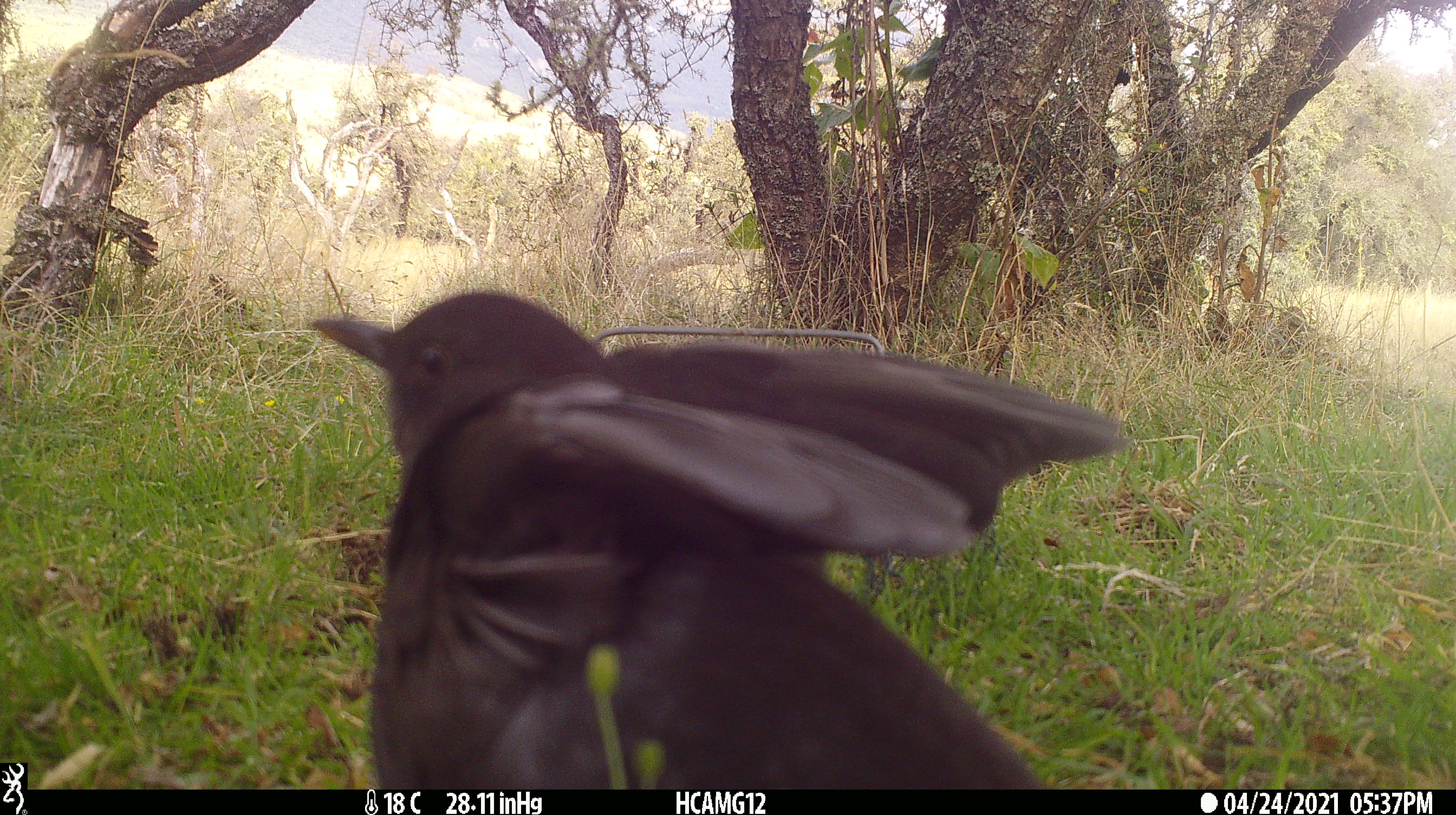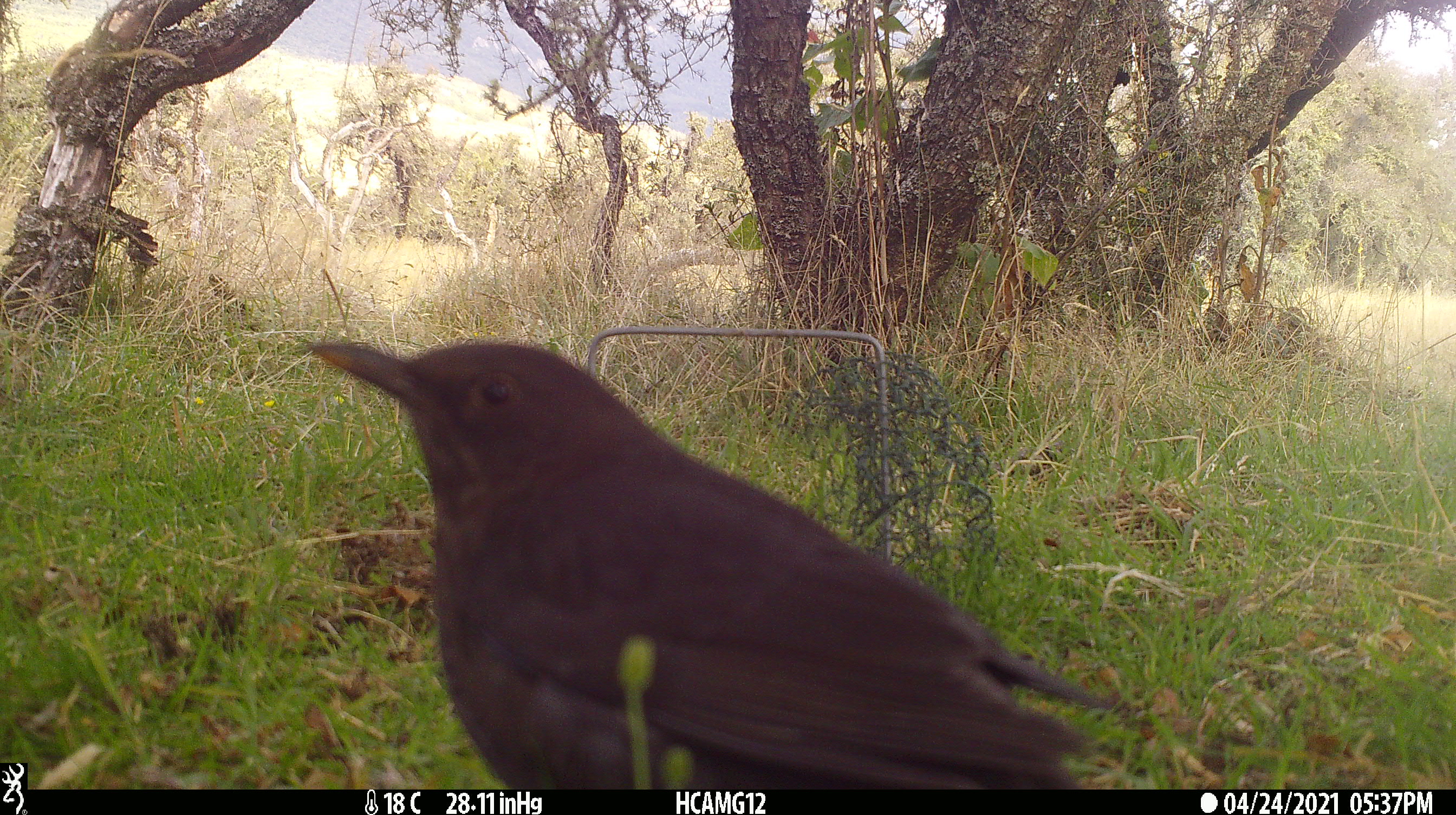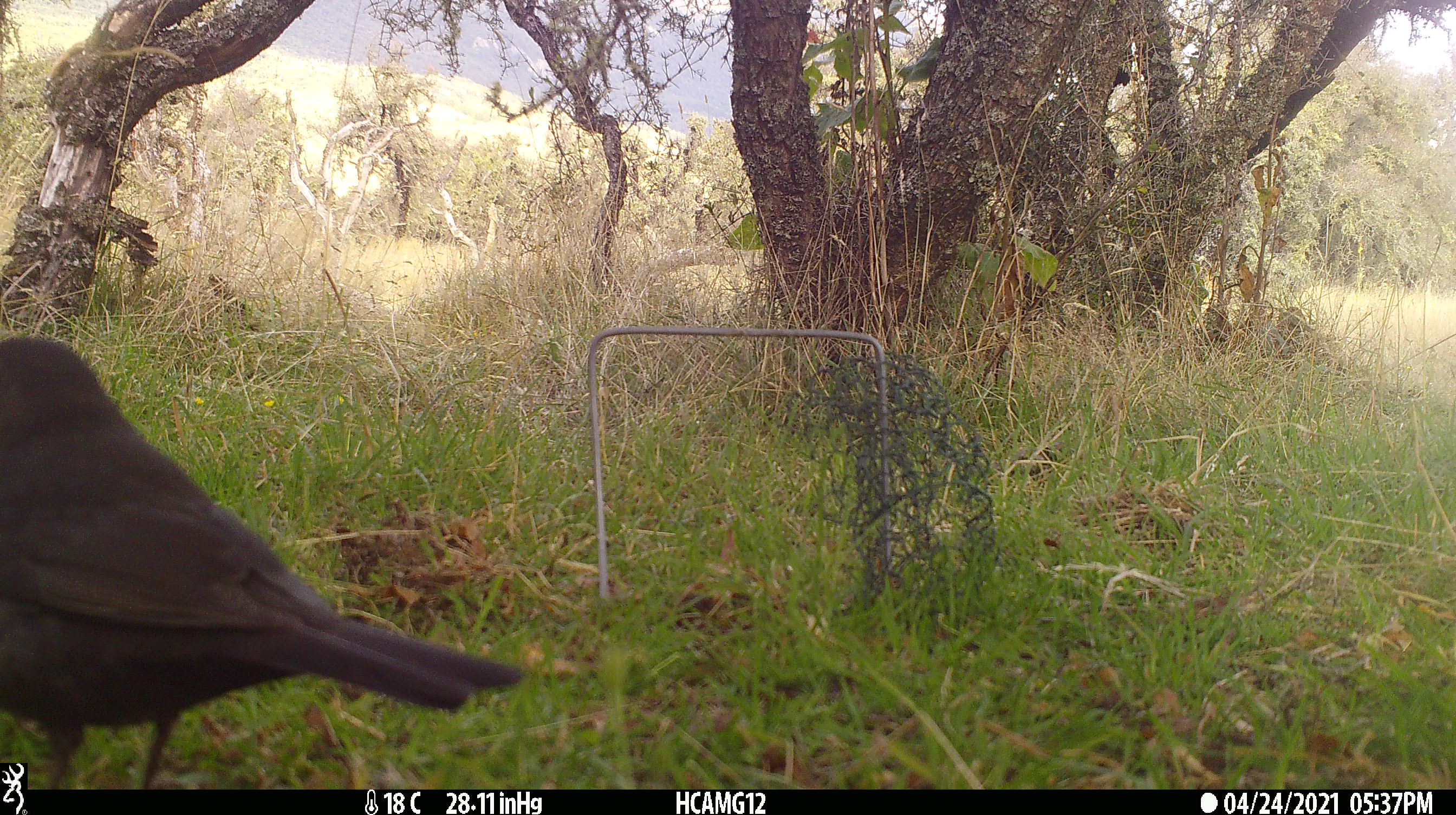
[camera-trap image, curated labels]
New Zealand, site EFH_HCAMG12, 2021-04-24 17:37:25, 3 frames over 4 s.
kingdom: Animalia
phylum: Chordata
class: Aves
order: Passeriformes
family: Turdidae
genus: Turdus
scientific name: Turdus merula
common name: eurasian blackbird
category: blackbird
Blackbird (eurasian blackbird) (Turdus merula).